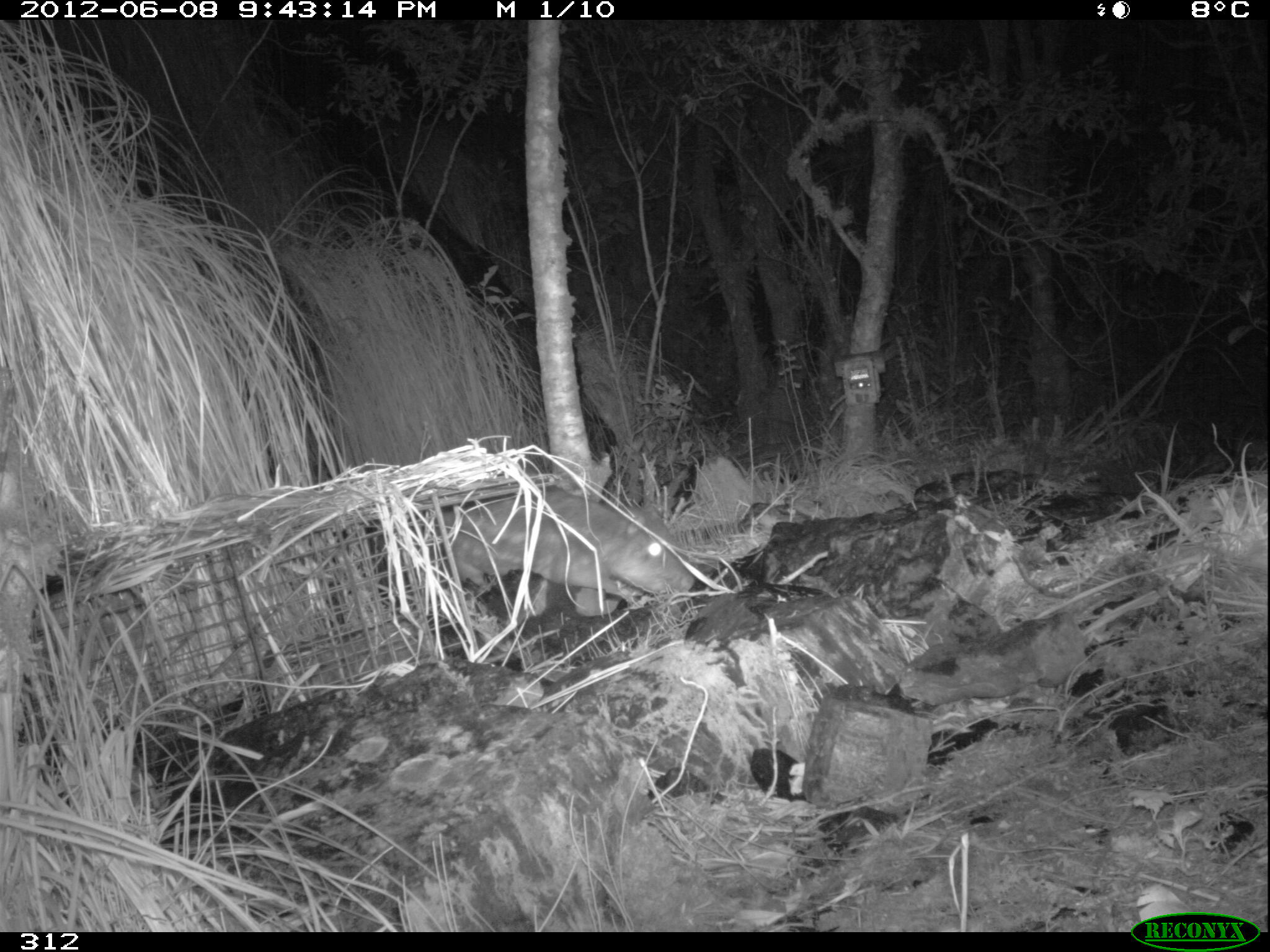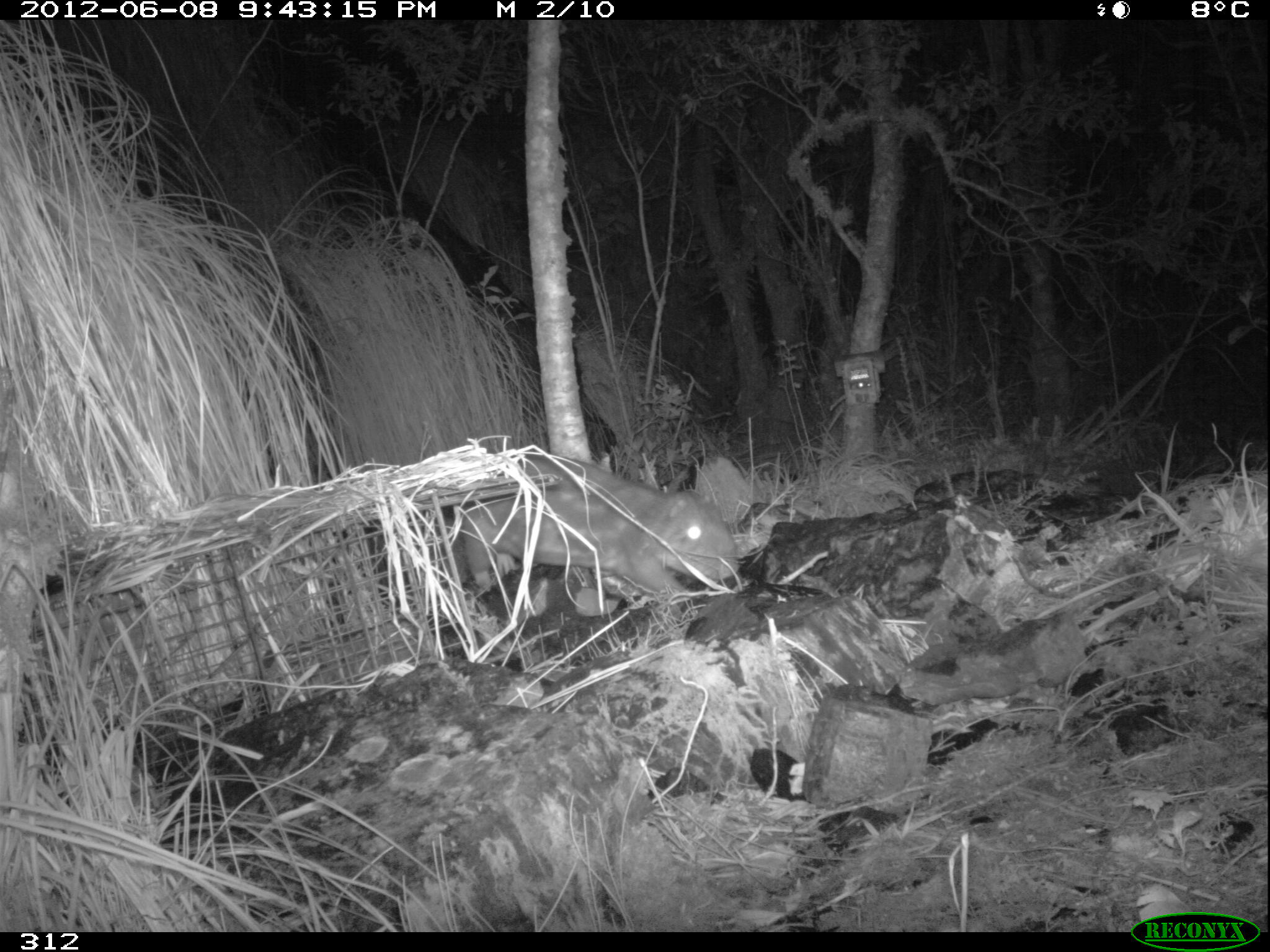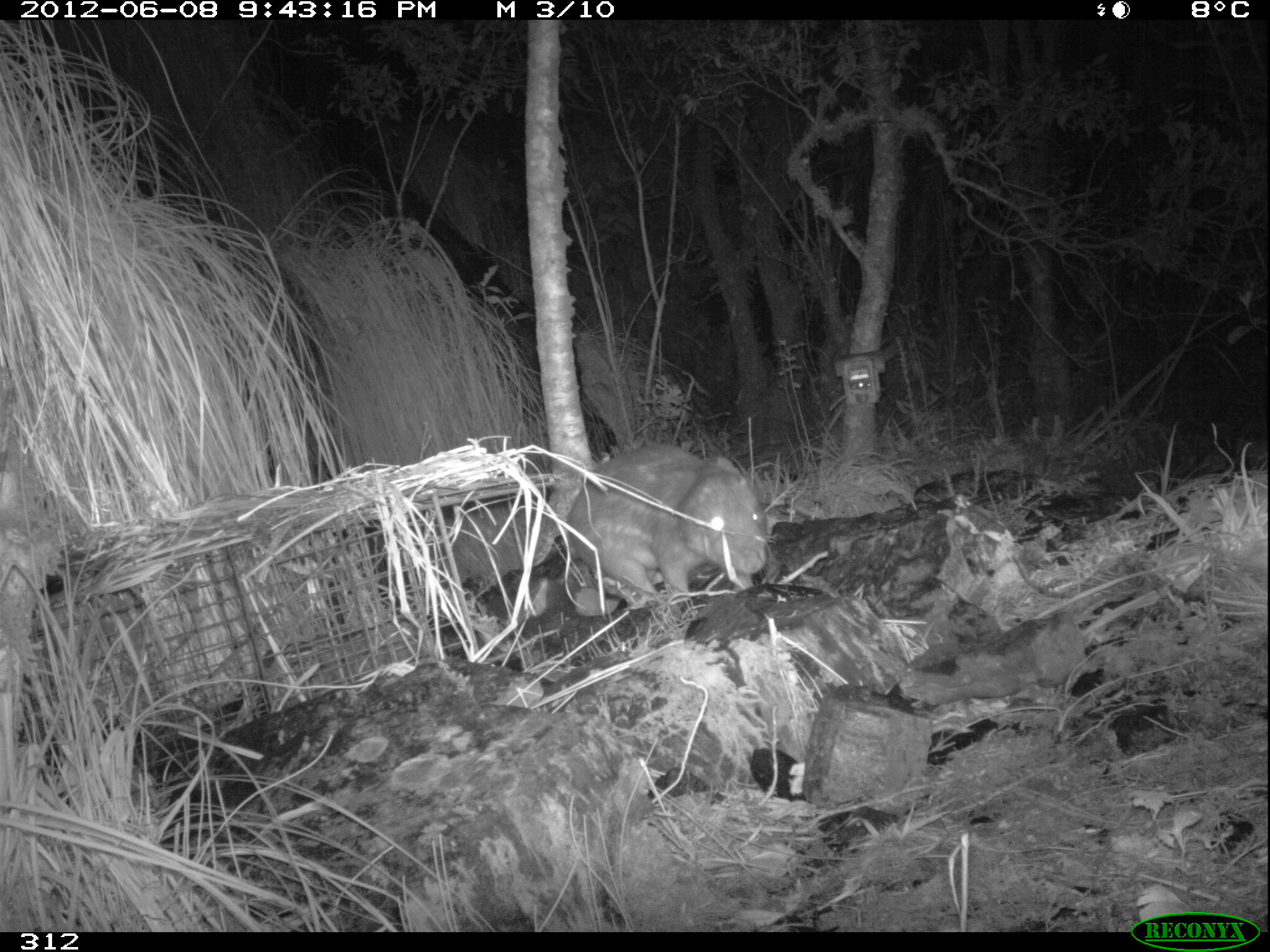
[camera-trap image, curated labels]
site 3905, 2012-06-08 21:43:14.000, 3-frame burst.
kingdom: Animalia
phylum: Chordata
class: Mammalia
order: Rodentia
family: Cuniculidae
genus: Cuniculus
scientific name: Cuniculus taczanowskii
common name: mountain paca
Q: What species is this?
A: Cuniculus taczanowskii (mountain paca).